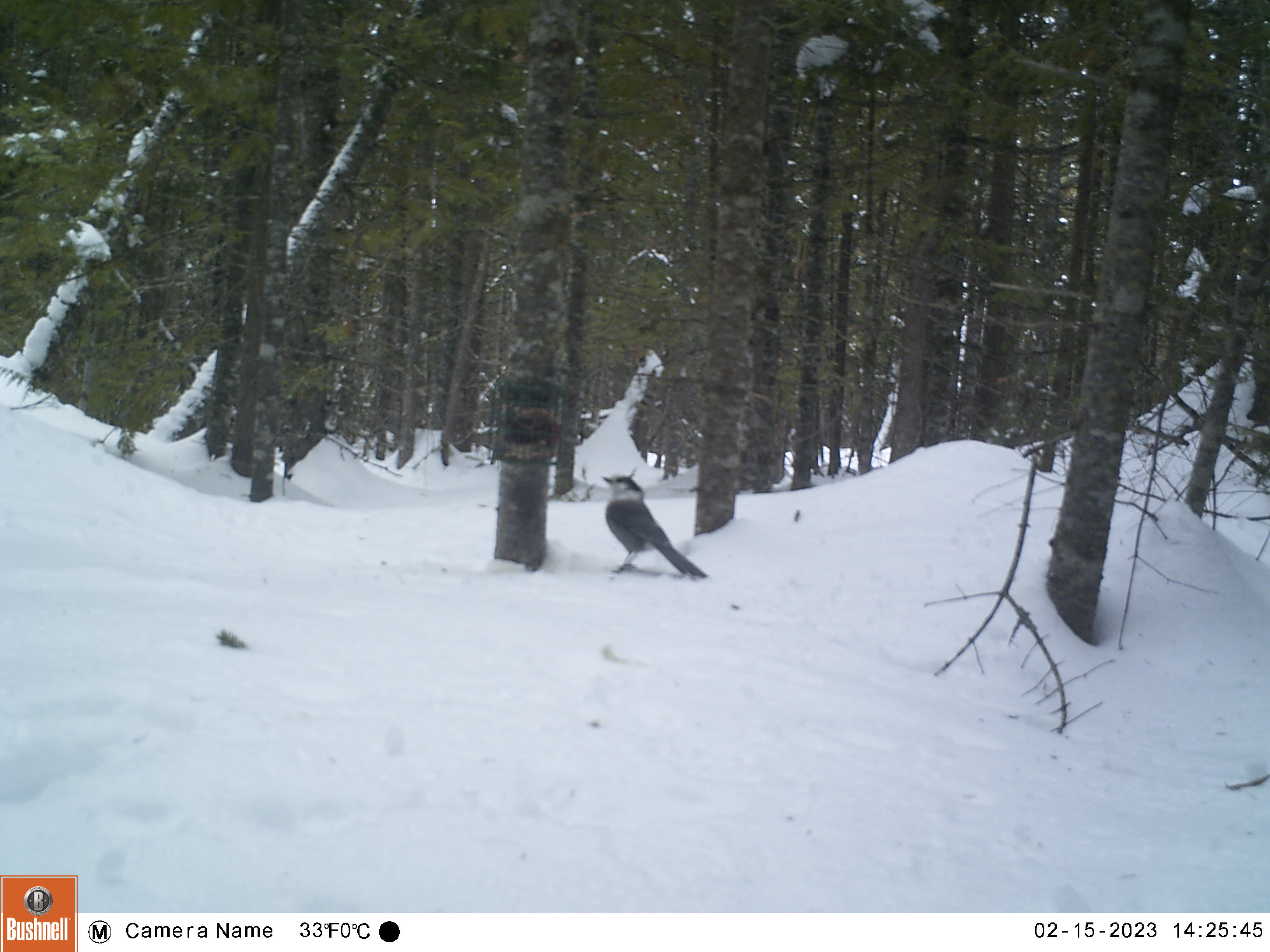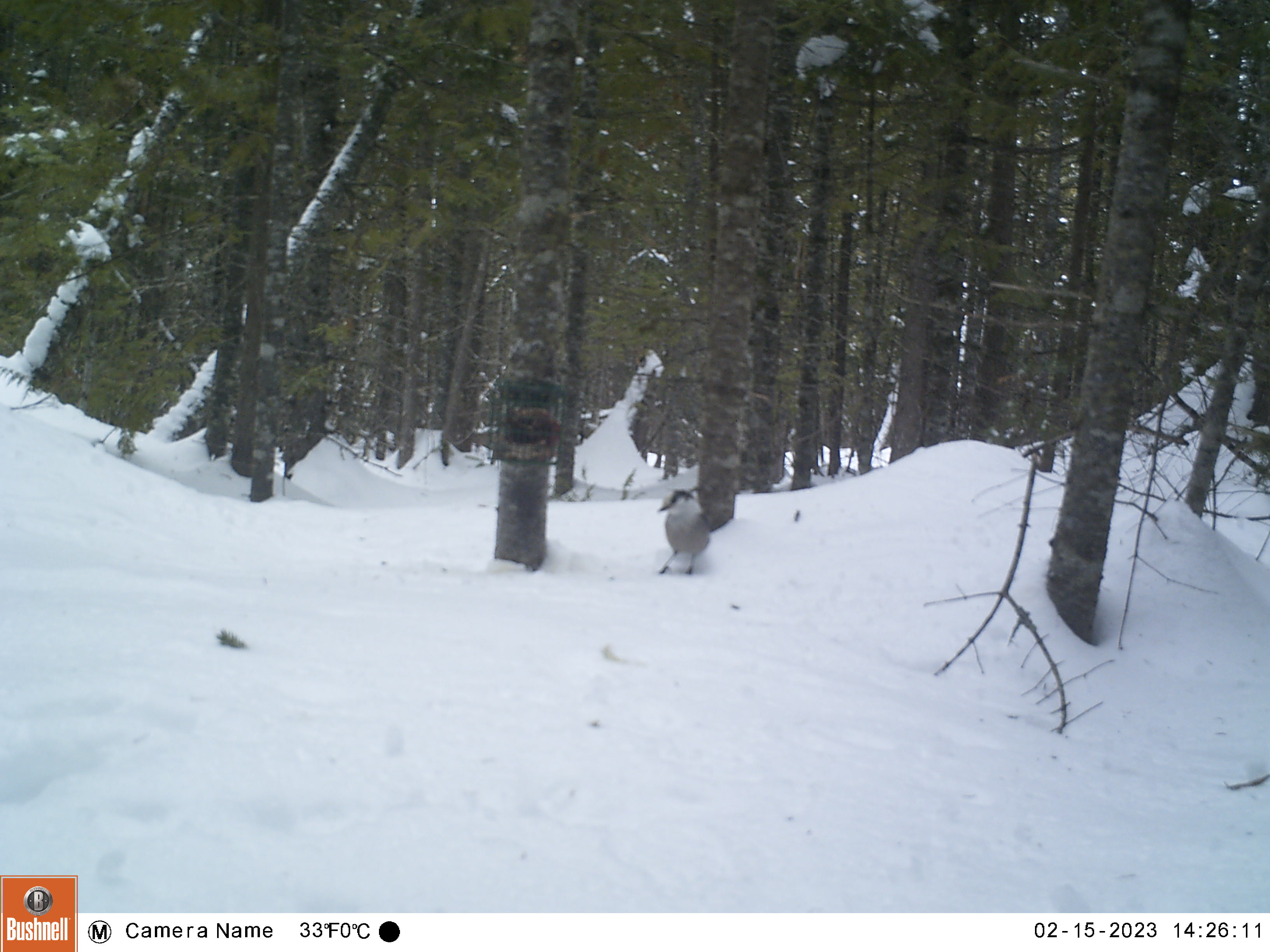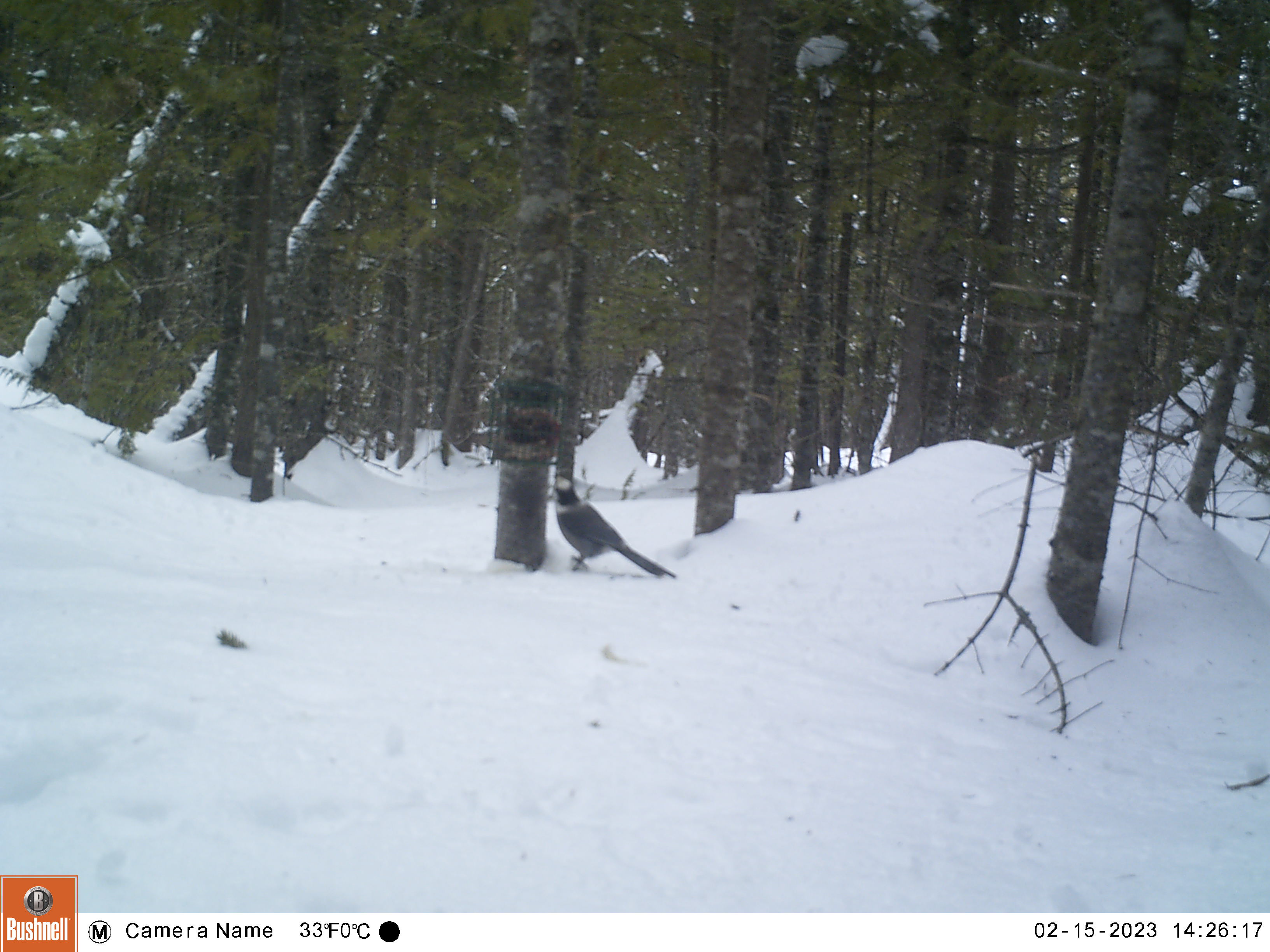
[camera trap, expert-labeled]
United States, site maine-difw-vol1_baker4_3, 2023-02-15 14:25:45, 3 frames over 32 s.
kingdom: Animalia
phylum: Chordata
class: Aves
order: Passeriformes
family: Corvidae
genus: Perisoreus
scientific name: Perisoreus canadensis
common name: canada jay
Canada jay (Perisoreus canadensis).